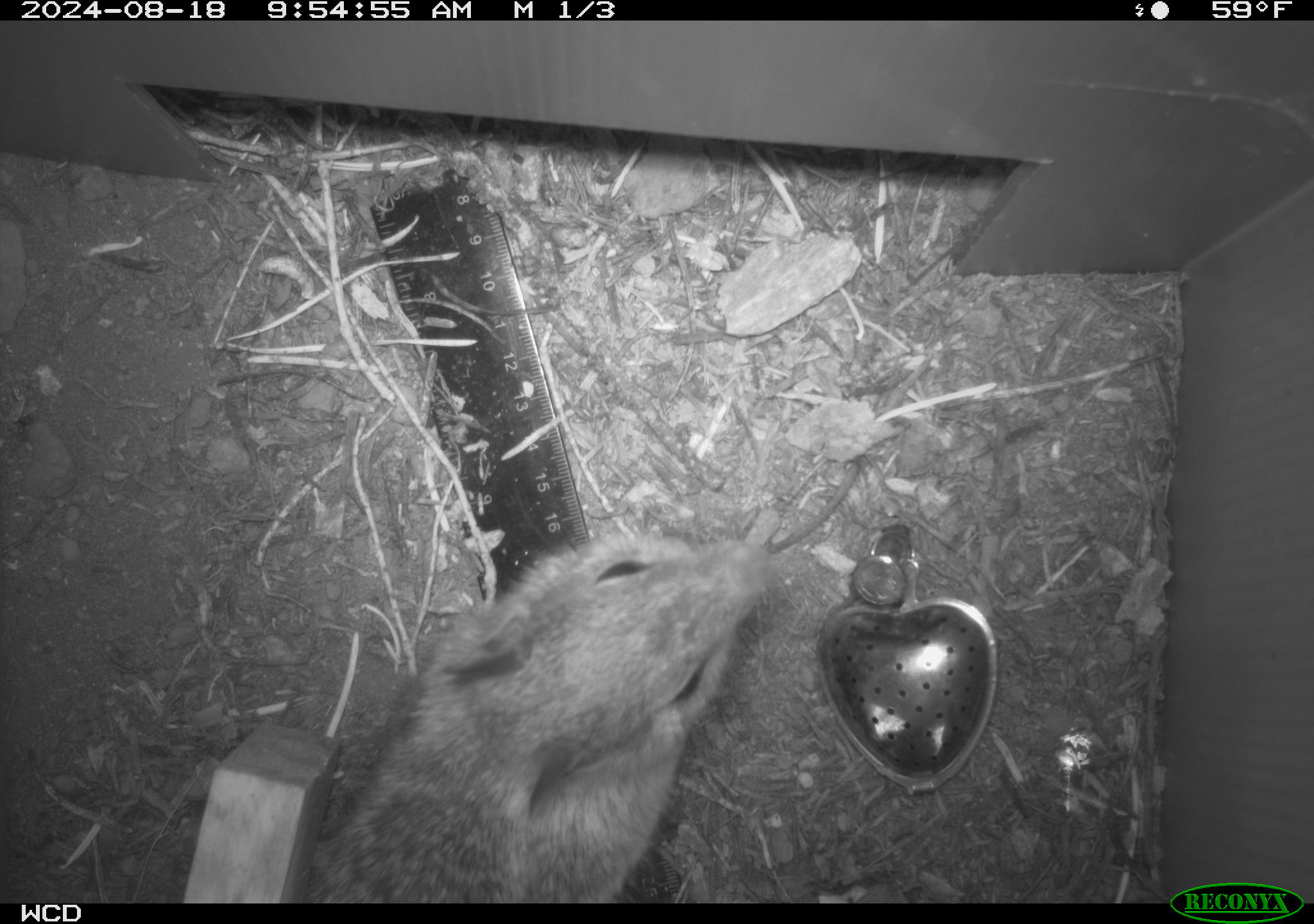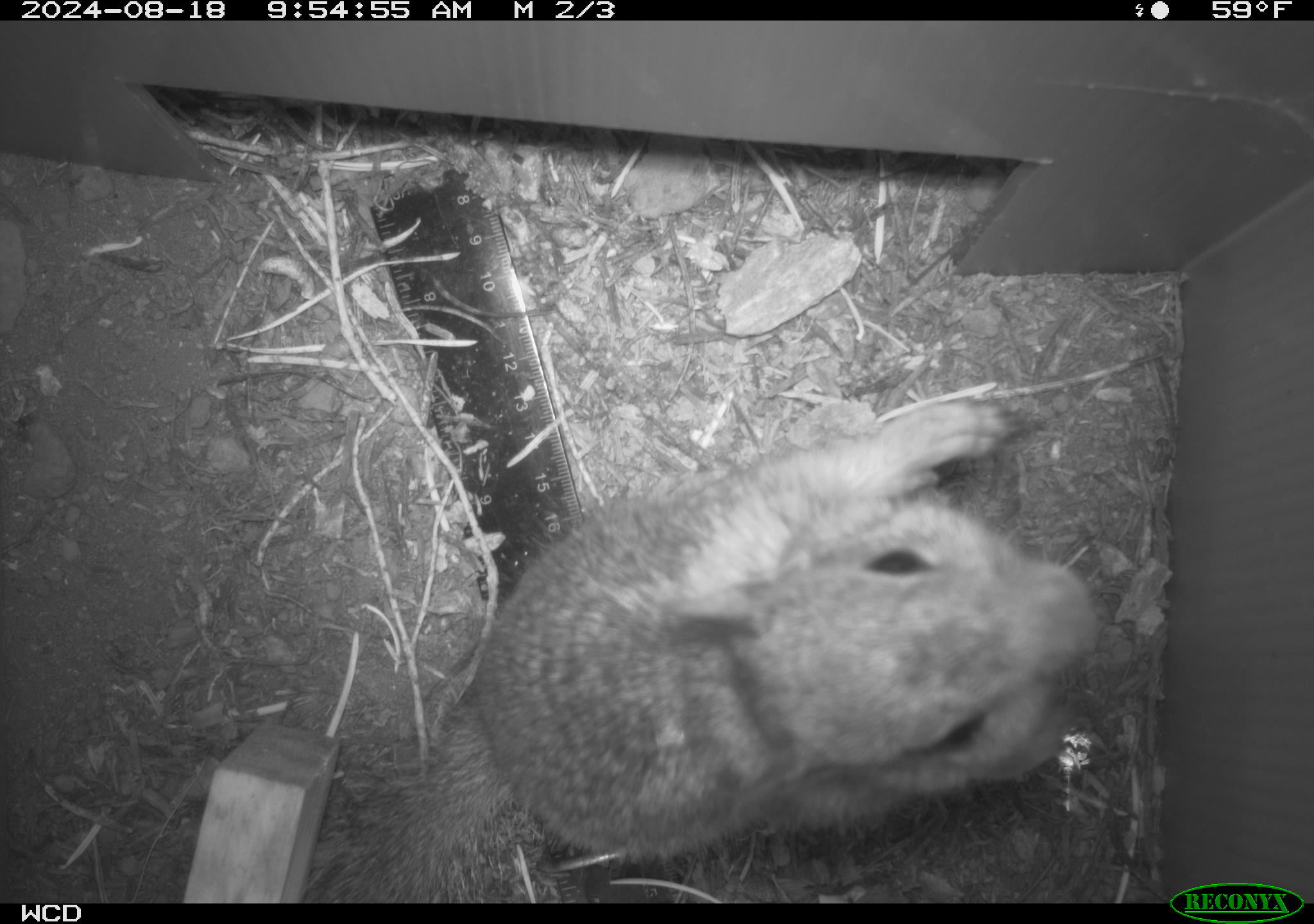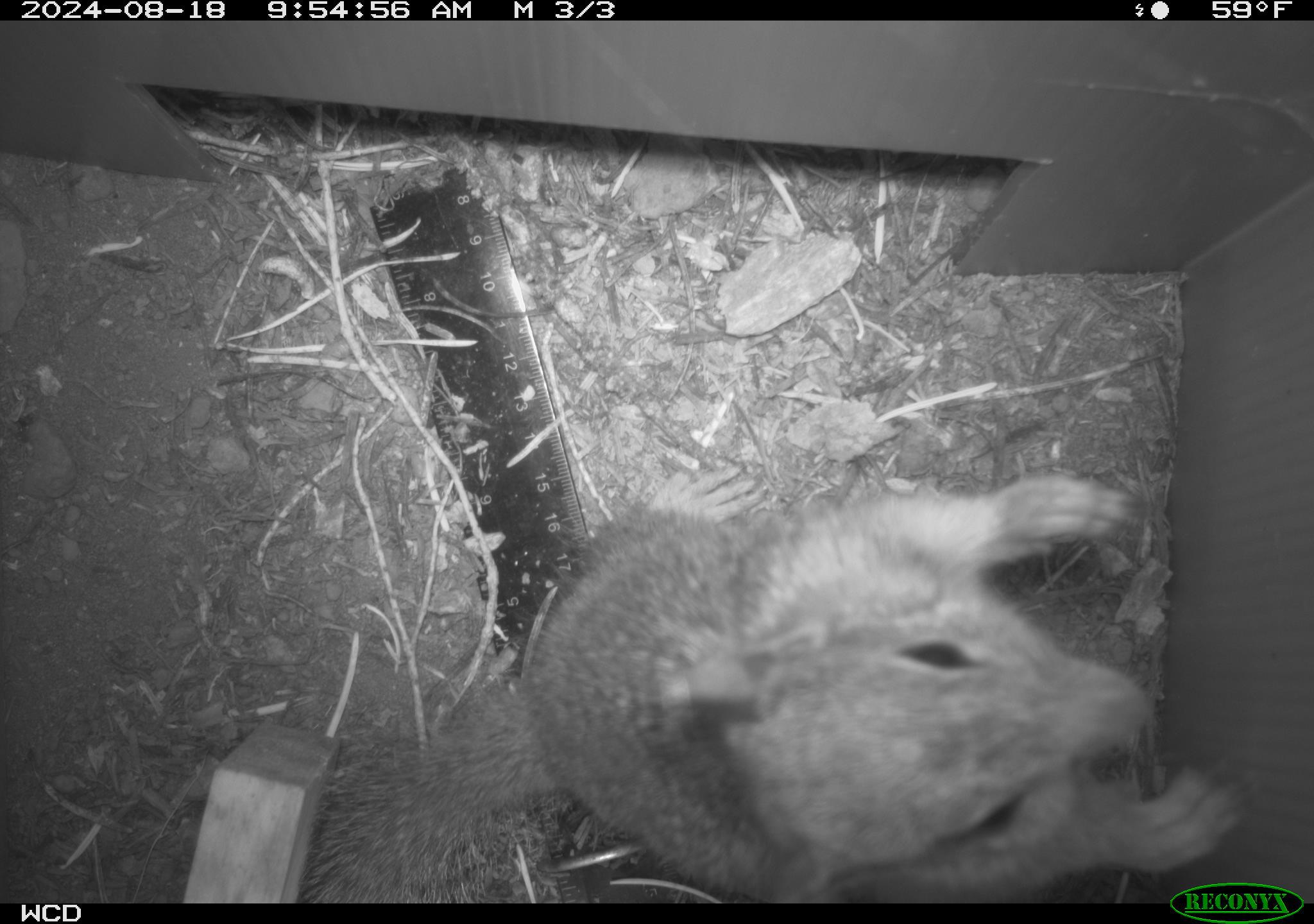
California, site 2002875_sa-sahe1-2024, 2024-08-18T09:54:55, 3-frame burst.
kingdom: Animalia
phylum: Chordata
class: Mammalia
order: Rodentia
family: Sciuridae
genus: Otospermophilus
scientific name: Otospermophilus beecheyi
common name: california ground squirrel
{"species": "california ground squirrel (Otospermophilus beecheyi)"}